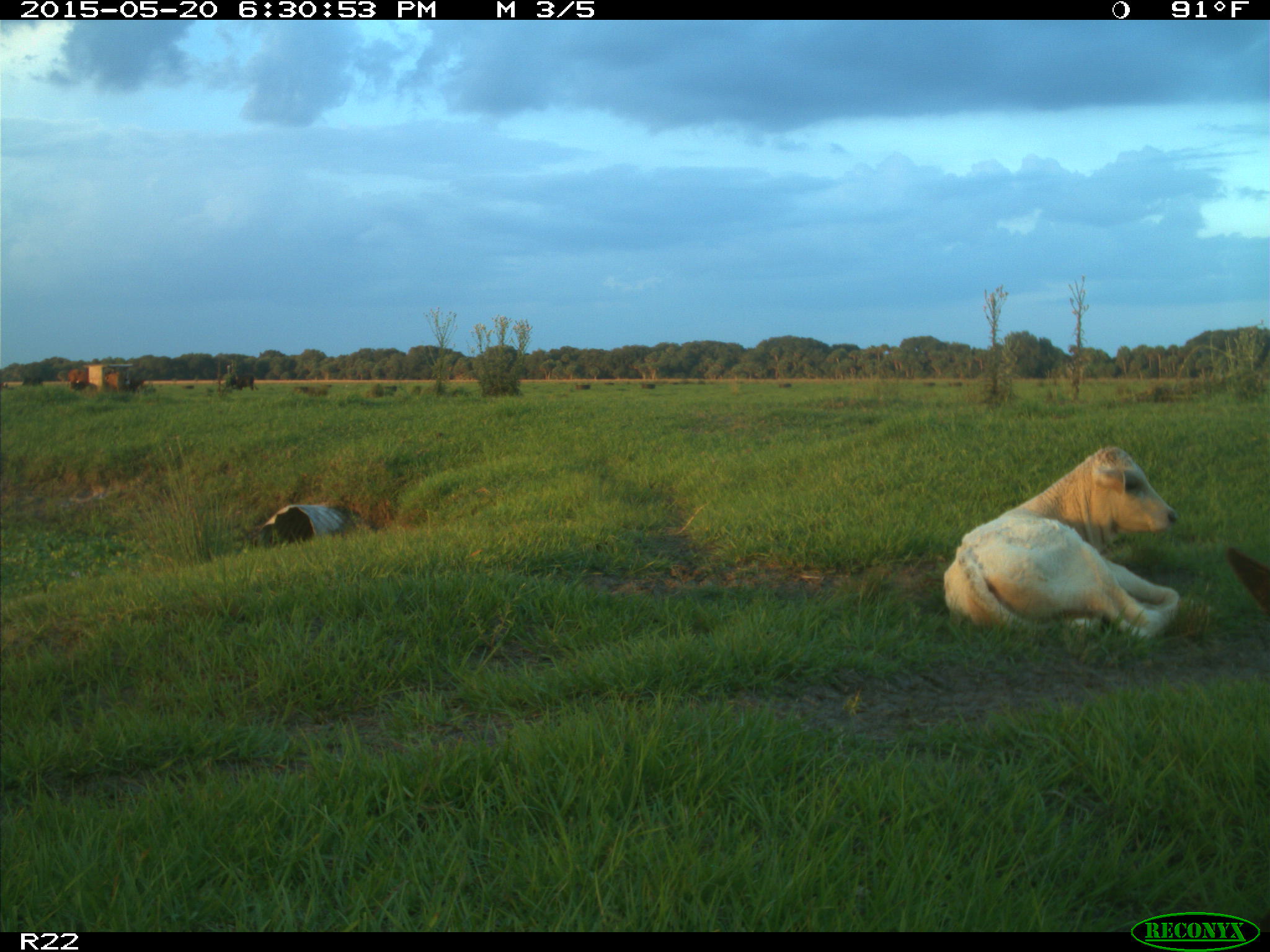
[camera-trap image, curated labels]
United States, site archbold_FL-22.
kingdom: Animalia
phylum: Chordata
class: Mammalia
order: Artiodactyla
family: Bovidae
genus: Bos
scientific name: Bos taurus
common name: domestic cow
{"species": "Bos taurus (domestic cow)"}